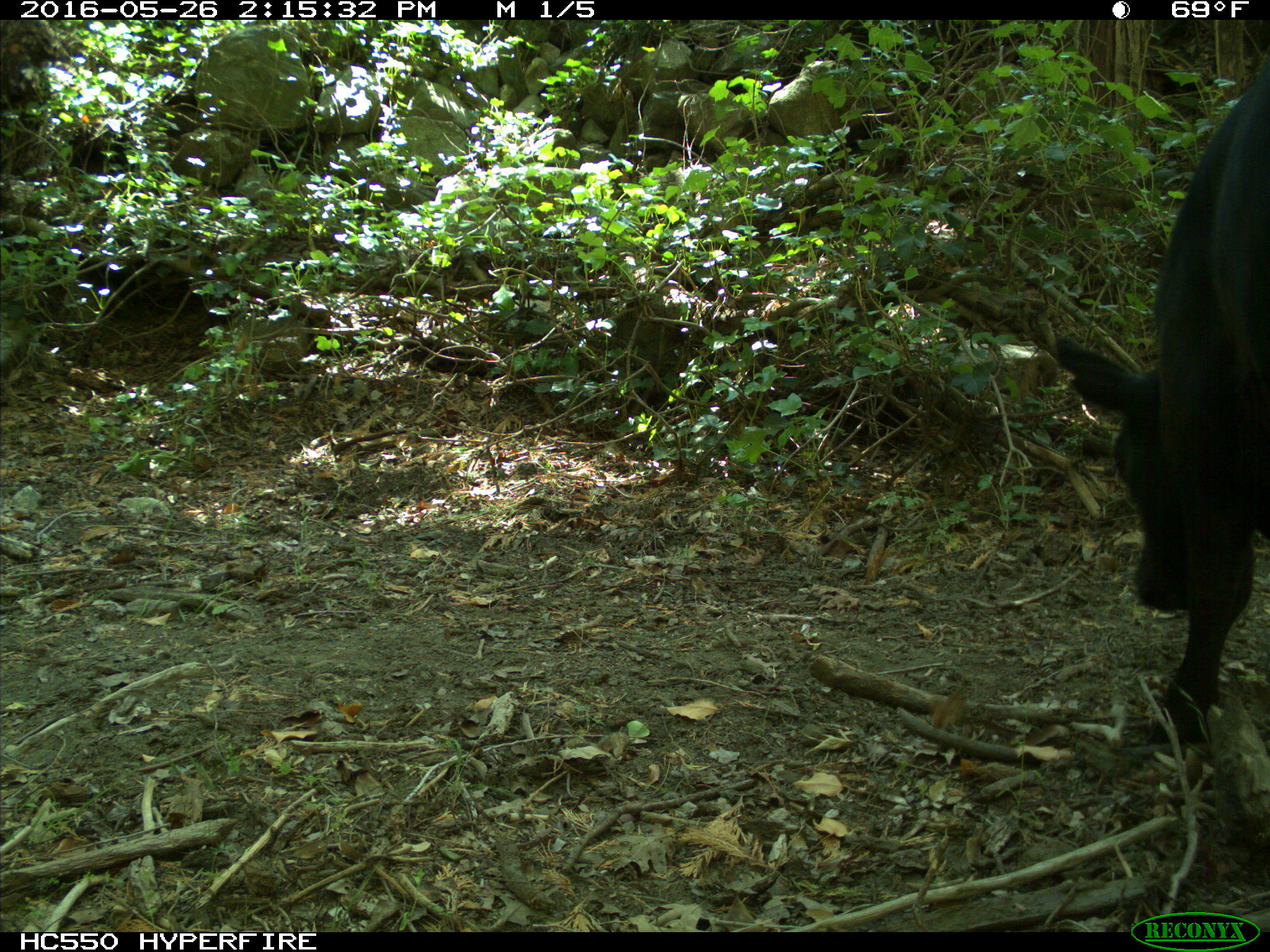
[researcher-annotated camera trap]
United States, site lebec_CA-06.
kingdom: Animalia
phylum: Chordata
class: Mammalia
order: Artiodactyla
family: Bovidae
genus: Bos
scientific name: Bos taurus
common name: domestic cow